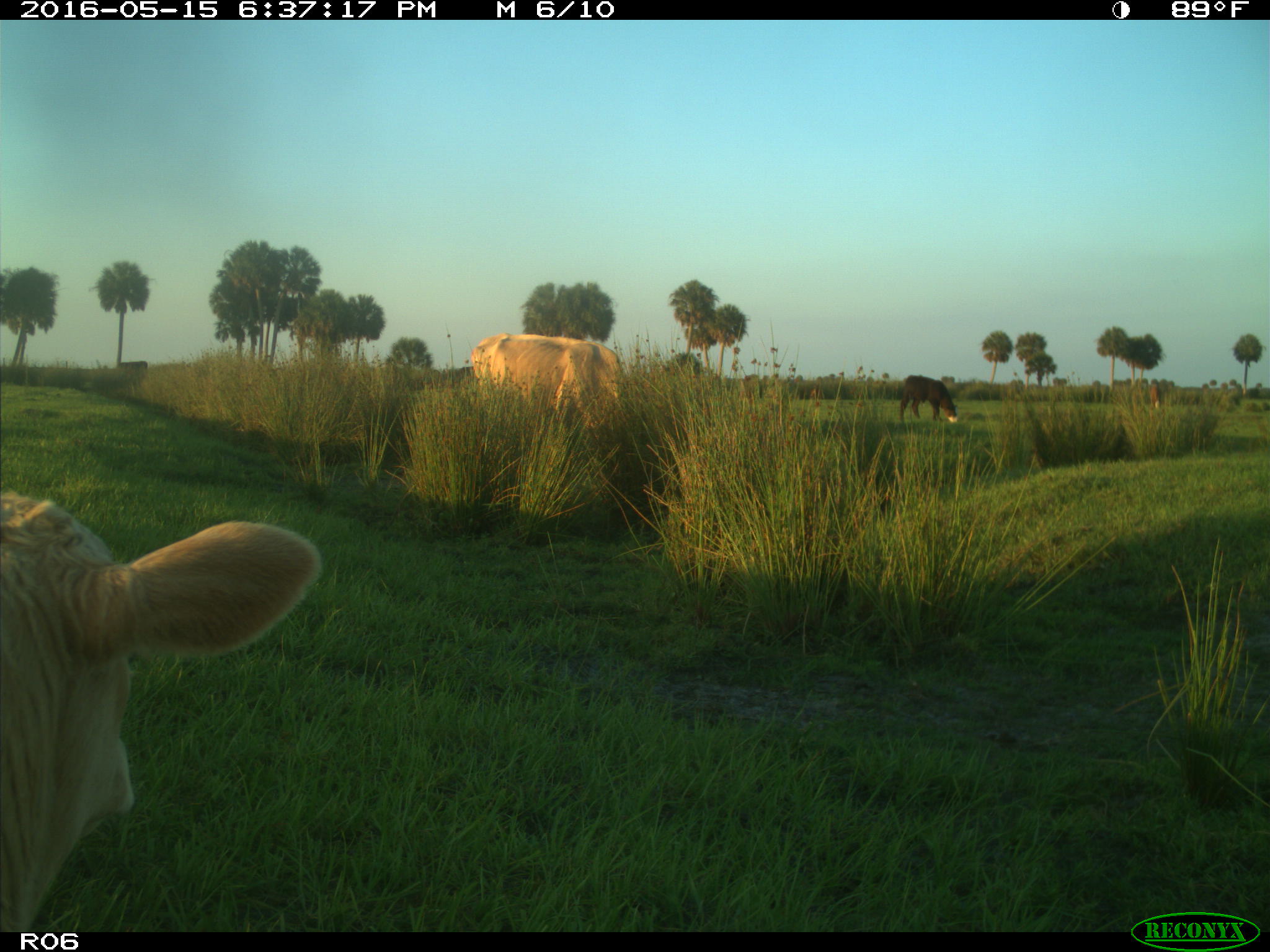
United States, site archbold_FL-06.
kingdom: Animalia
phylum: Chordata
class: Mammalia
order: Artiodactyla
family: Bovidae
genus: Bos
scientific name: Bos taurus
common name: domestic cow